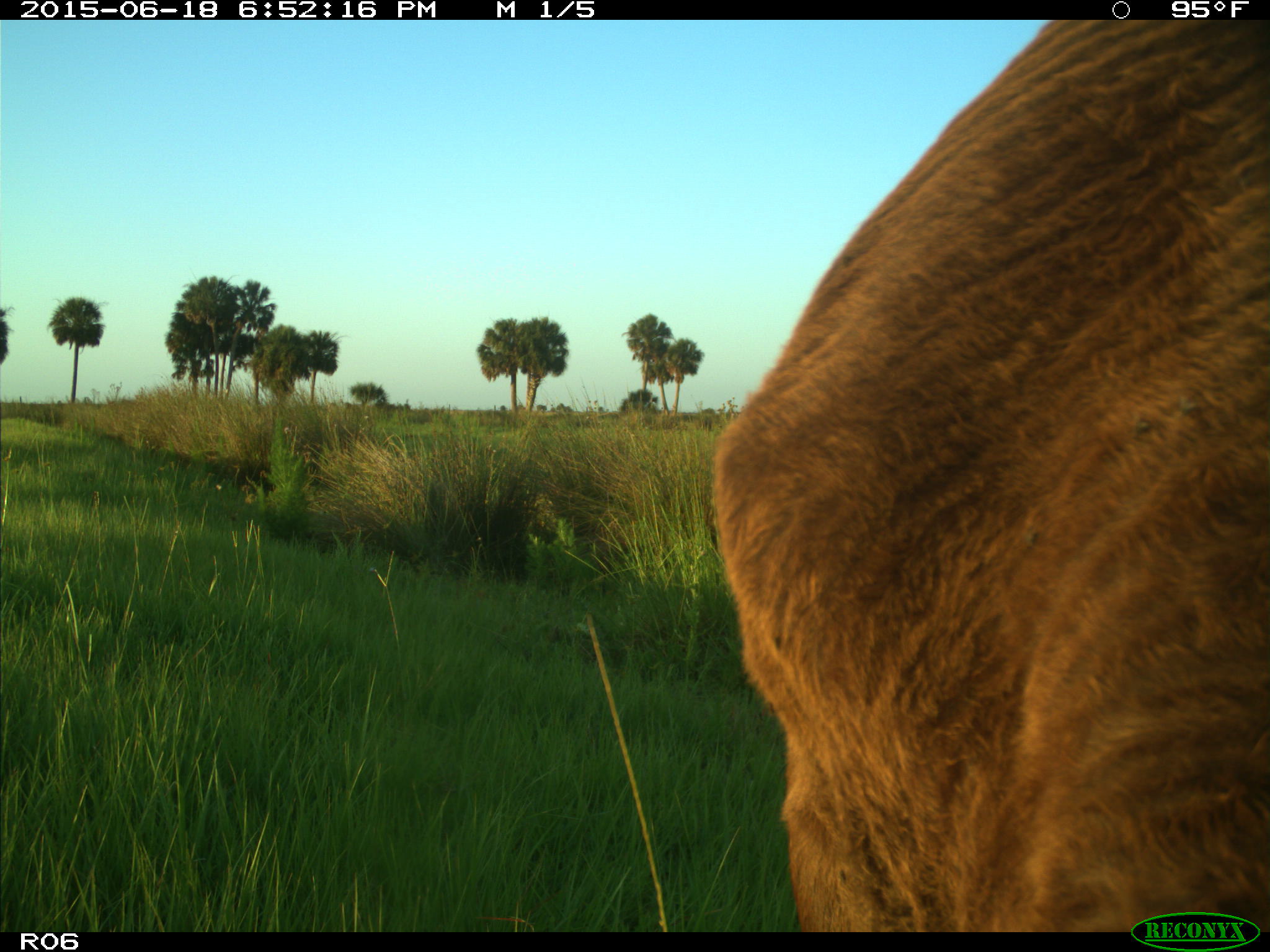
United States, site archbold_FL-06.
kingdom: Animalia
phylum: Chordata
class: Mammalia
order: Artiodactyla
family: Bovidae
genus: Bos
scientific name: Bos taurus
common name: domestic cow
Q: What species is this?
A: Bos taurus (domestic cow).